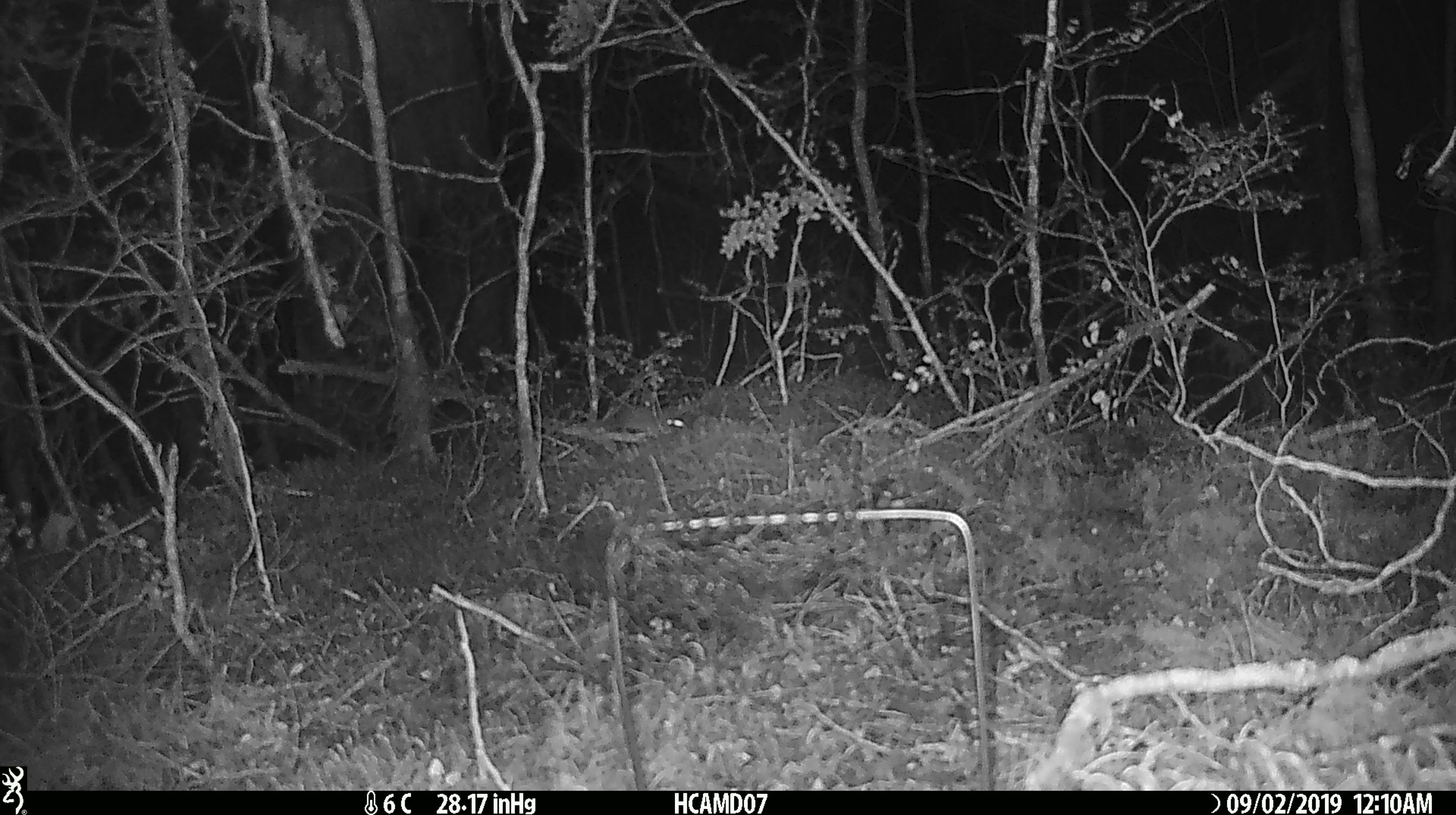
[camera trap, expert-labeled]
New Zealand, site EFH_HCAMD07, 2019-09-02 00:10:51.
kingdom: Animalia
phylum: Chordata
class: Mammalia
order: Rodentia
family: Muridae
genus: Mus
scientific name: Mus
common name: mouse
Mouse (Mus).